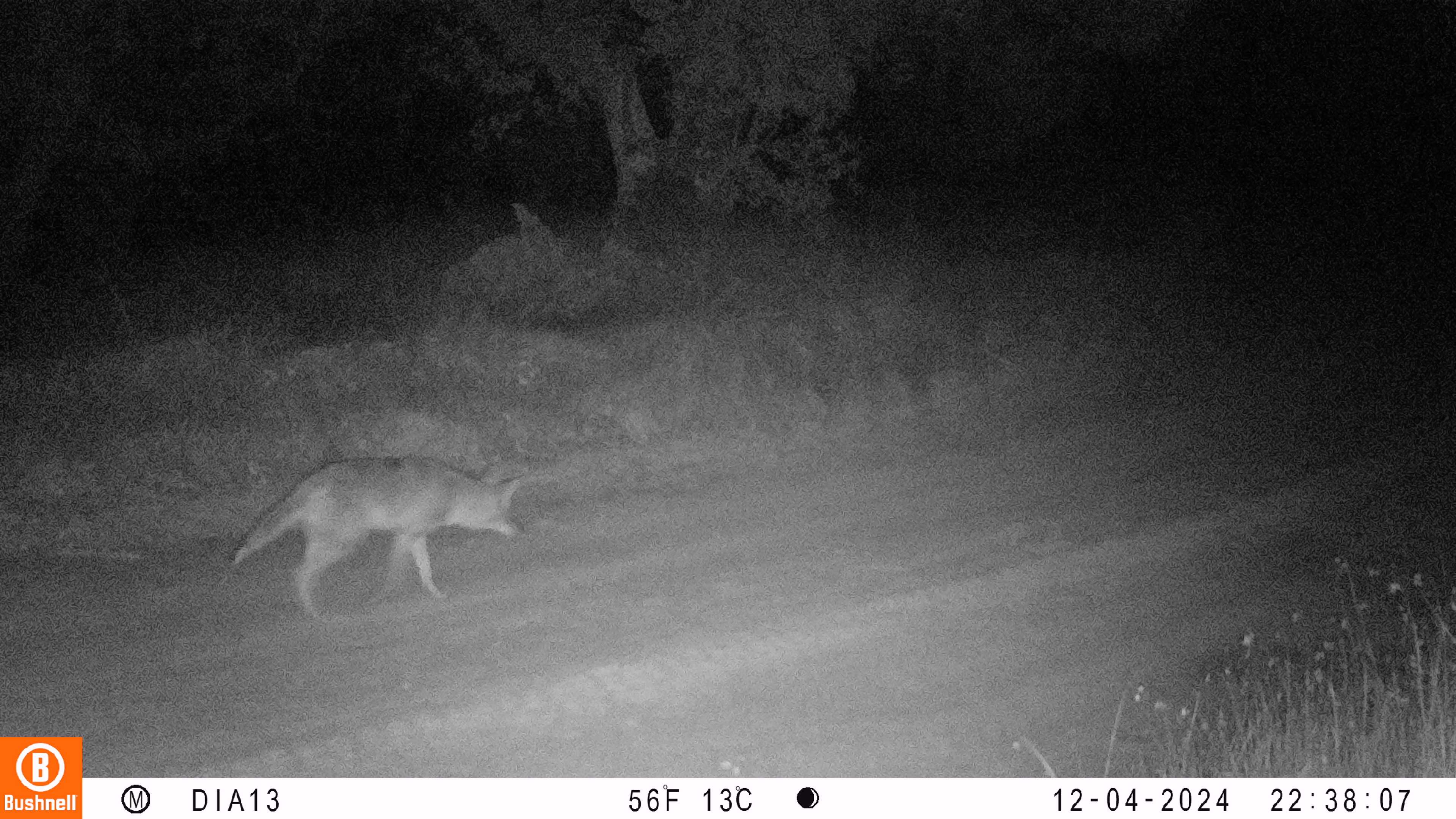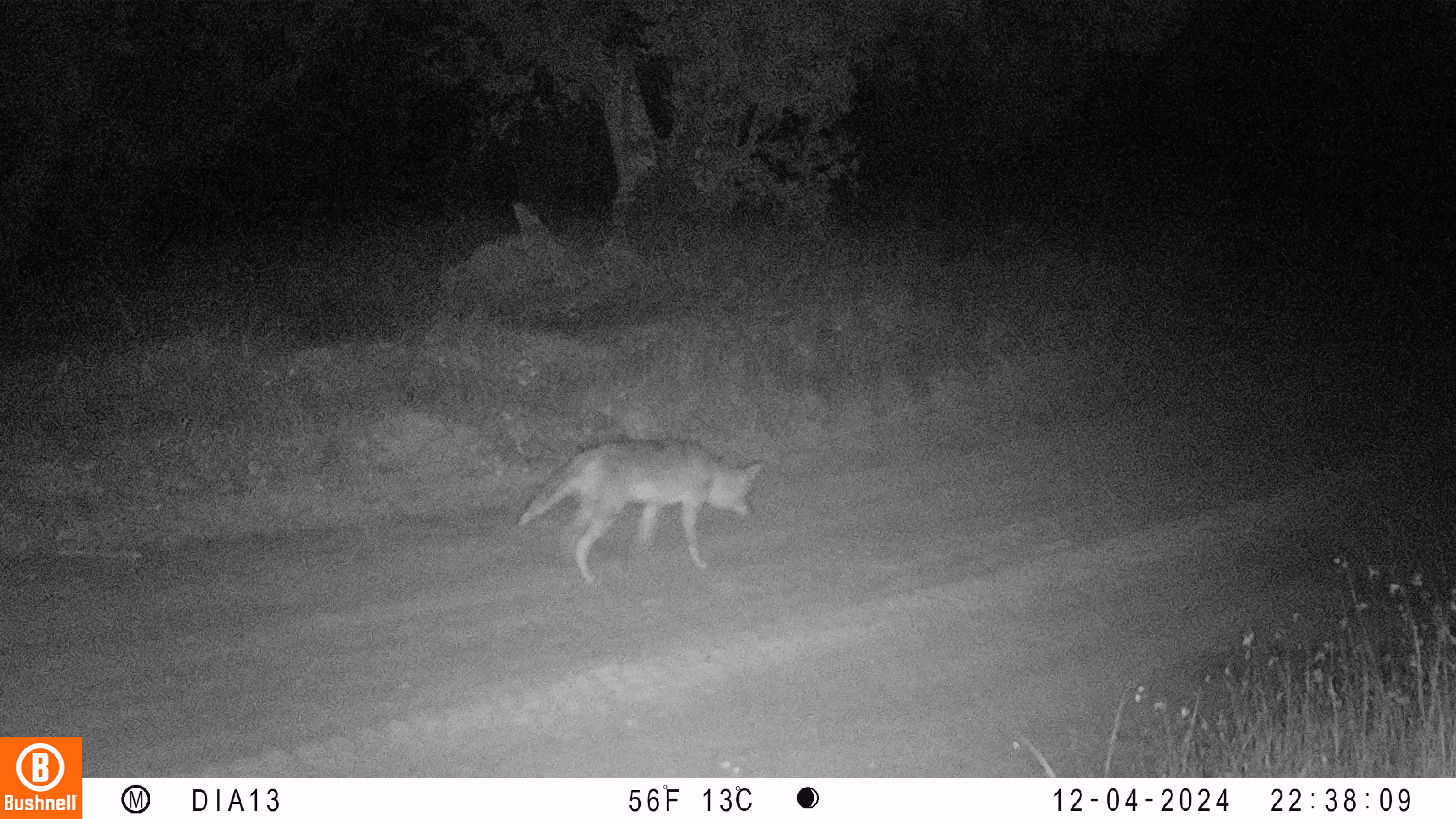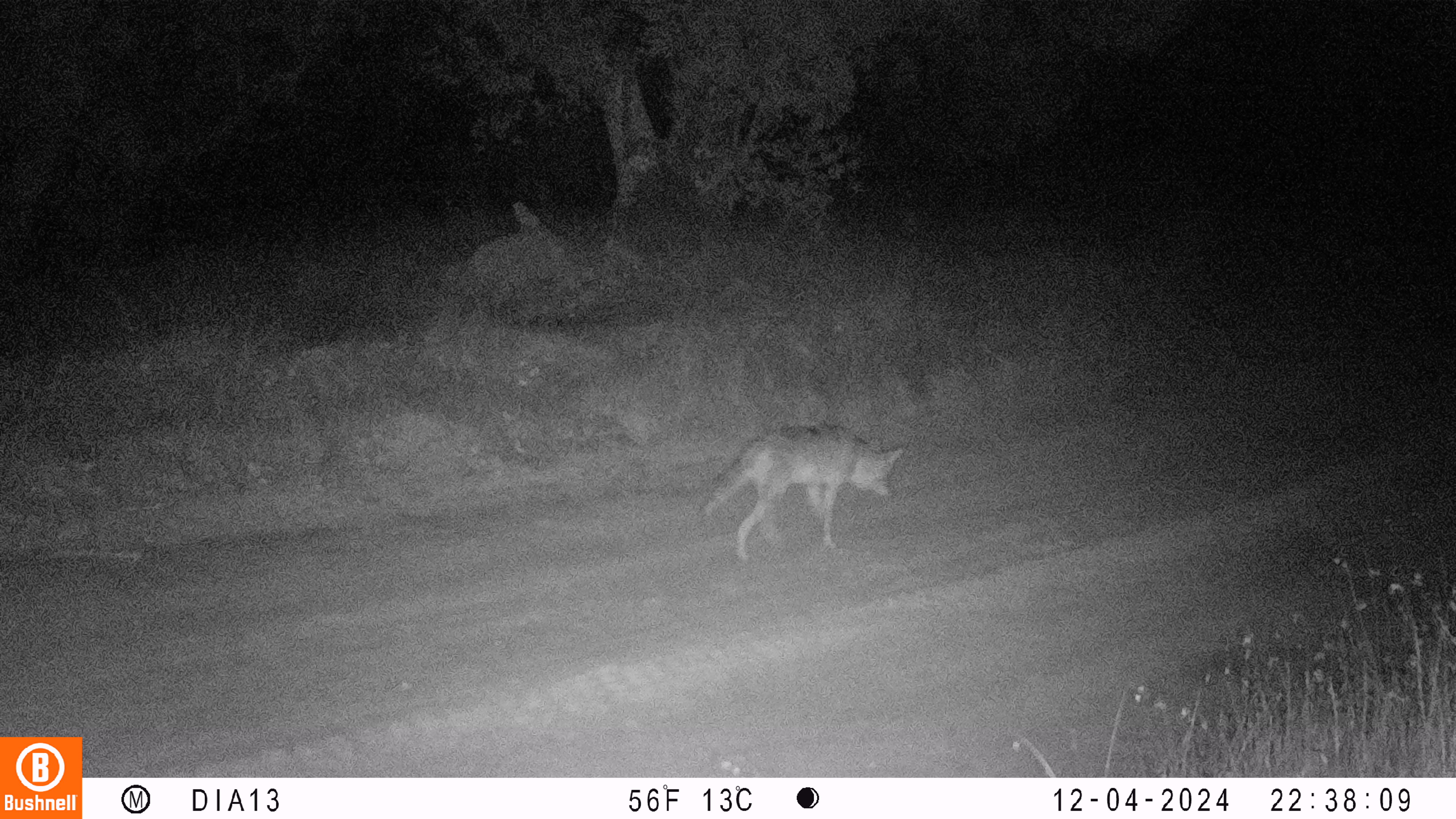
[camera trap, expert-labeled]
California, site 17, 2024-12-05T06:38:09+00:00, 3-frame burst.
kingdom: Animalia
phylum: Chordata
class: Mammalia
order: Carnivora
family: Canidae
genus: Canis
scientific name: Canis latrans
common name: coyote